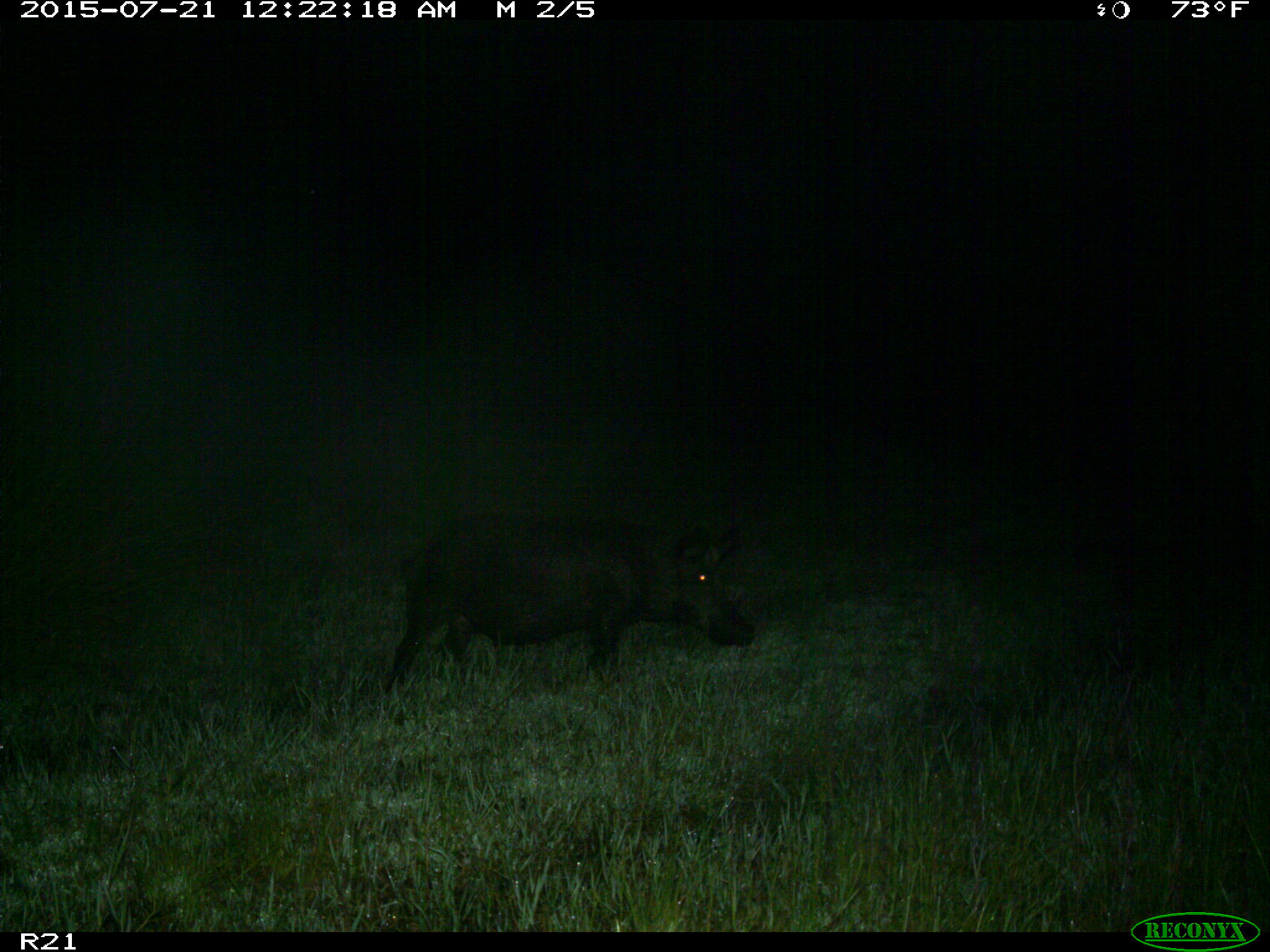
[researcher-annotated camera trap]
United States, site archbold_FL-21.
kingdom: Animalia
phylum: Chordata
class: Mammalia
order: Artiodactyla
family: Suidae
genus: Sus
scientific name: Sus scrofa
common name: wild boar